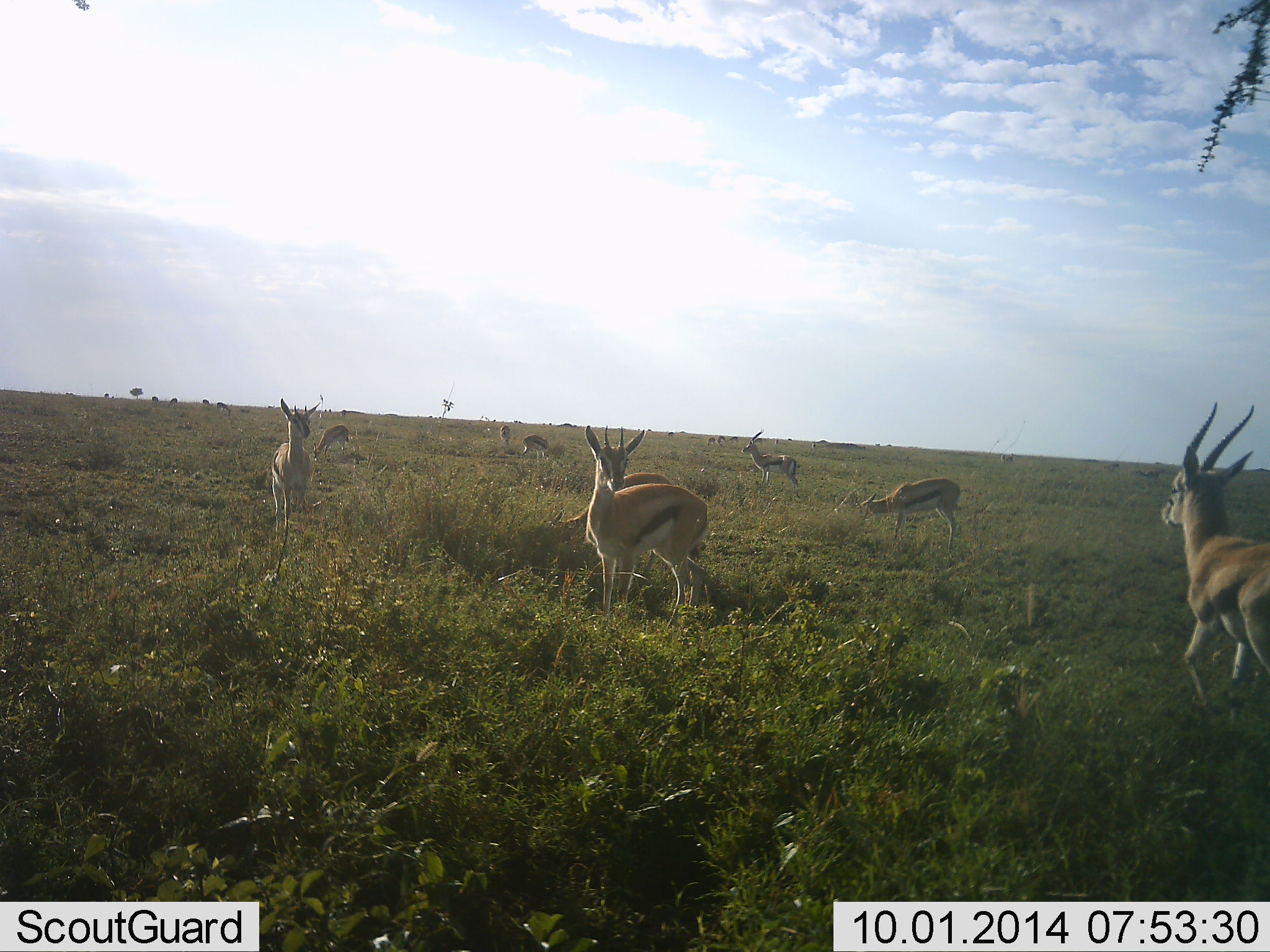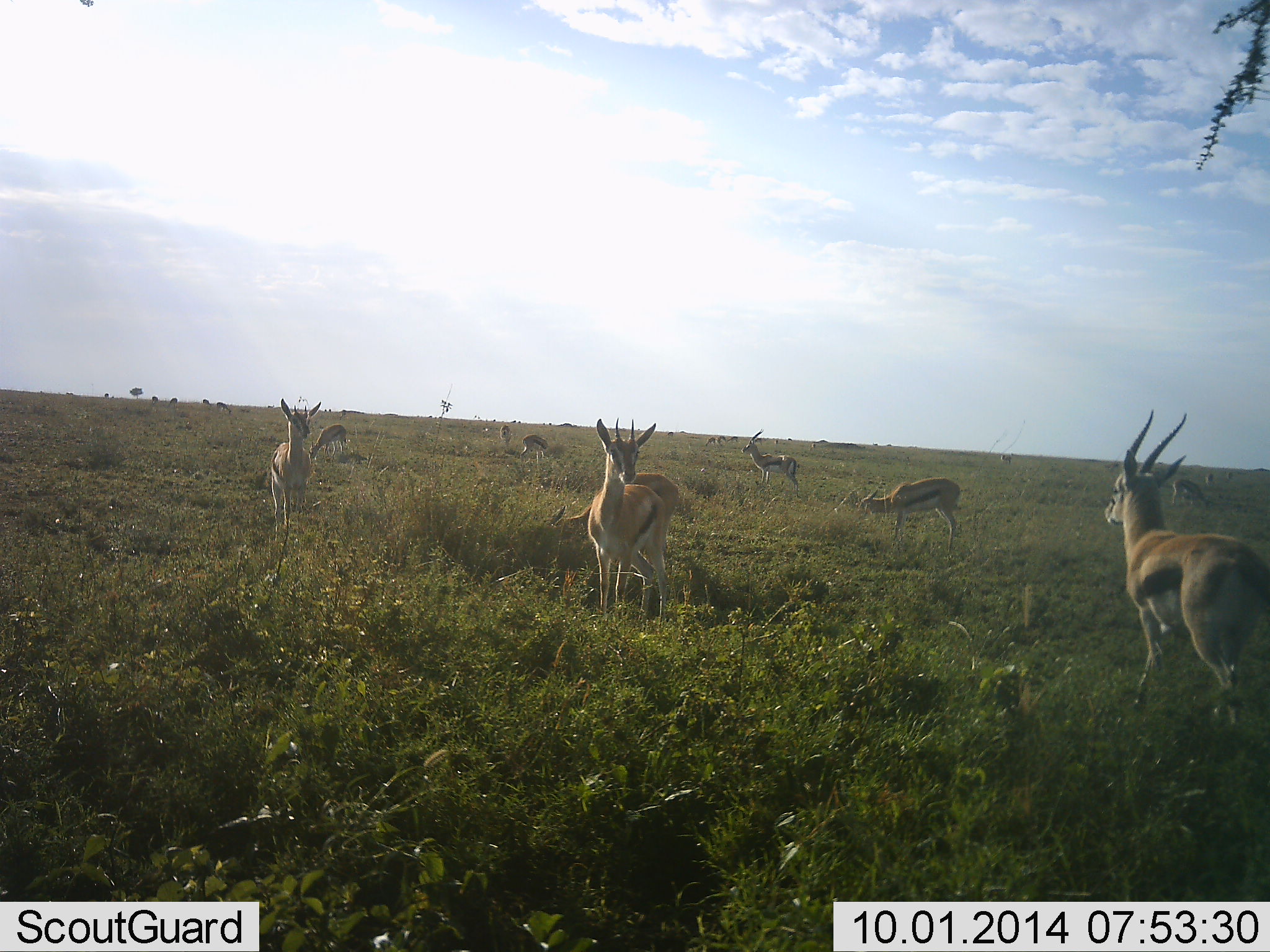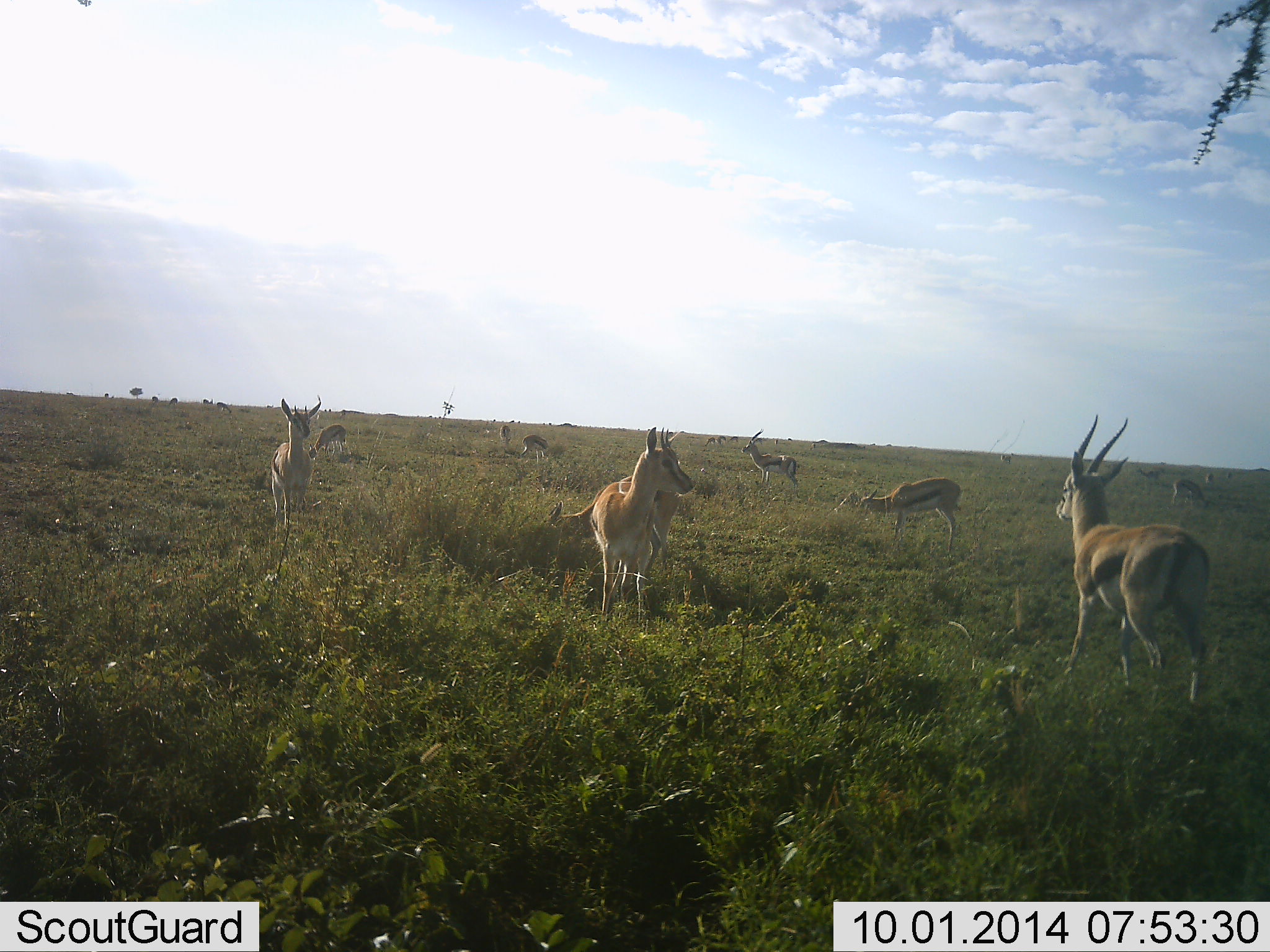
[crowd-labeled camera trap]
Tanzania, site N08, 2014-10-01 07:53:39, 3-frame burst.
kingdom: Animalia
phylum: Chordata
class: Mammalia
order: Artiodactyla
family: Bovidae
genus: Eudorcas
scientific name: Eudorcas thomsonii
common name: thomson's gazelle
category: gazellethomsons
Gazellethomsons (thomson's gazelle) (Eudorcas thomsonii), count 11-50. Behavior (volunteer vote fractions): standing 100%, resting 10%, moving 70%, interacting 0%. Young present (vote fraction): 0%. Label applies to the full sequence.